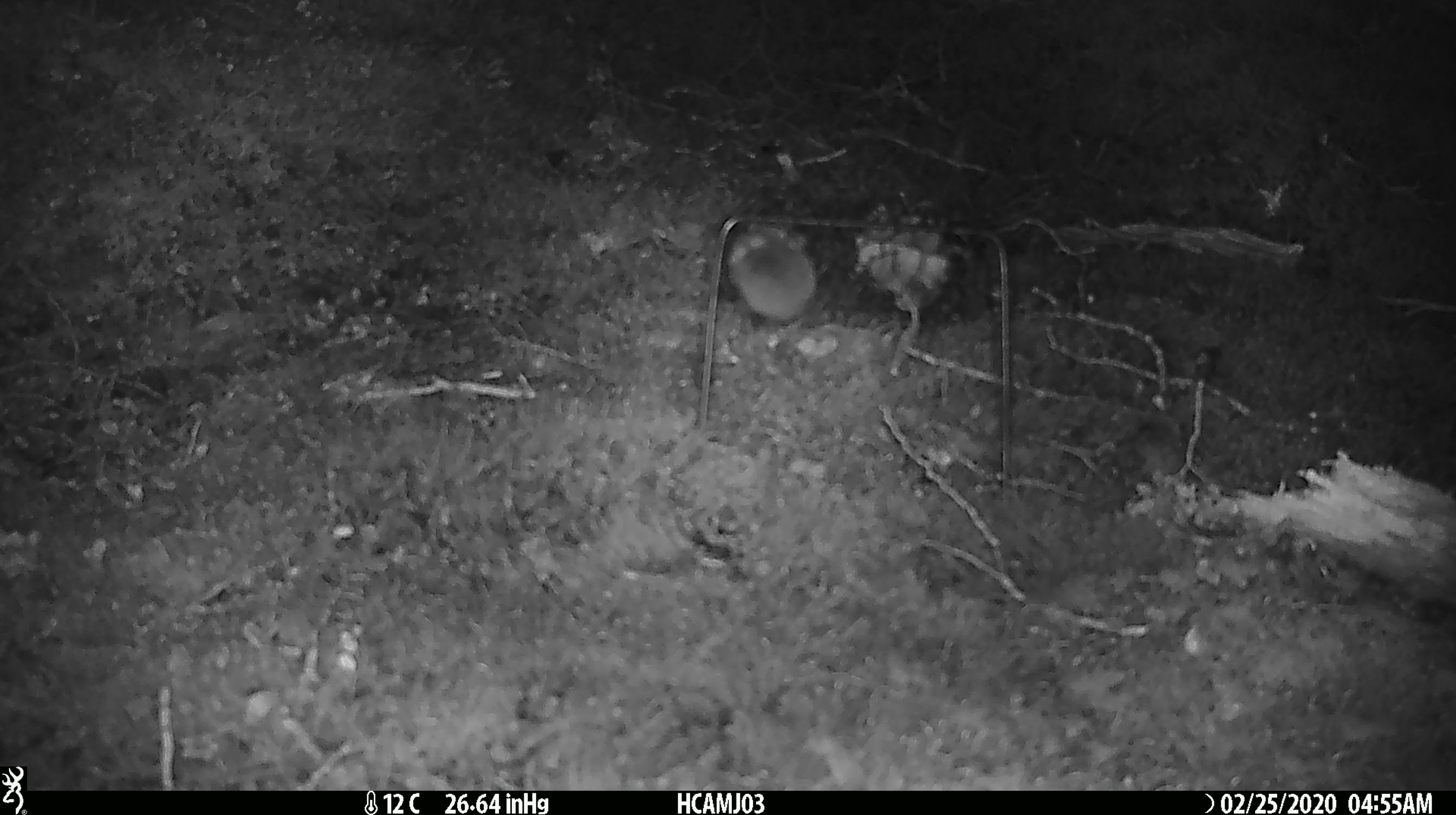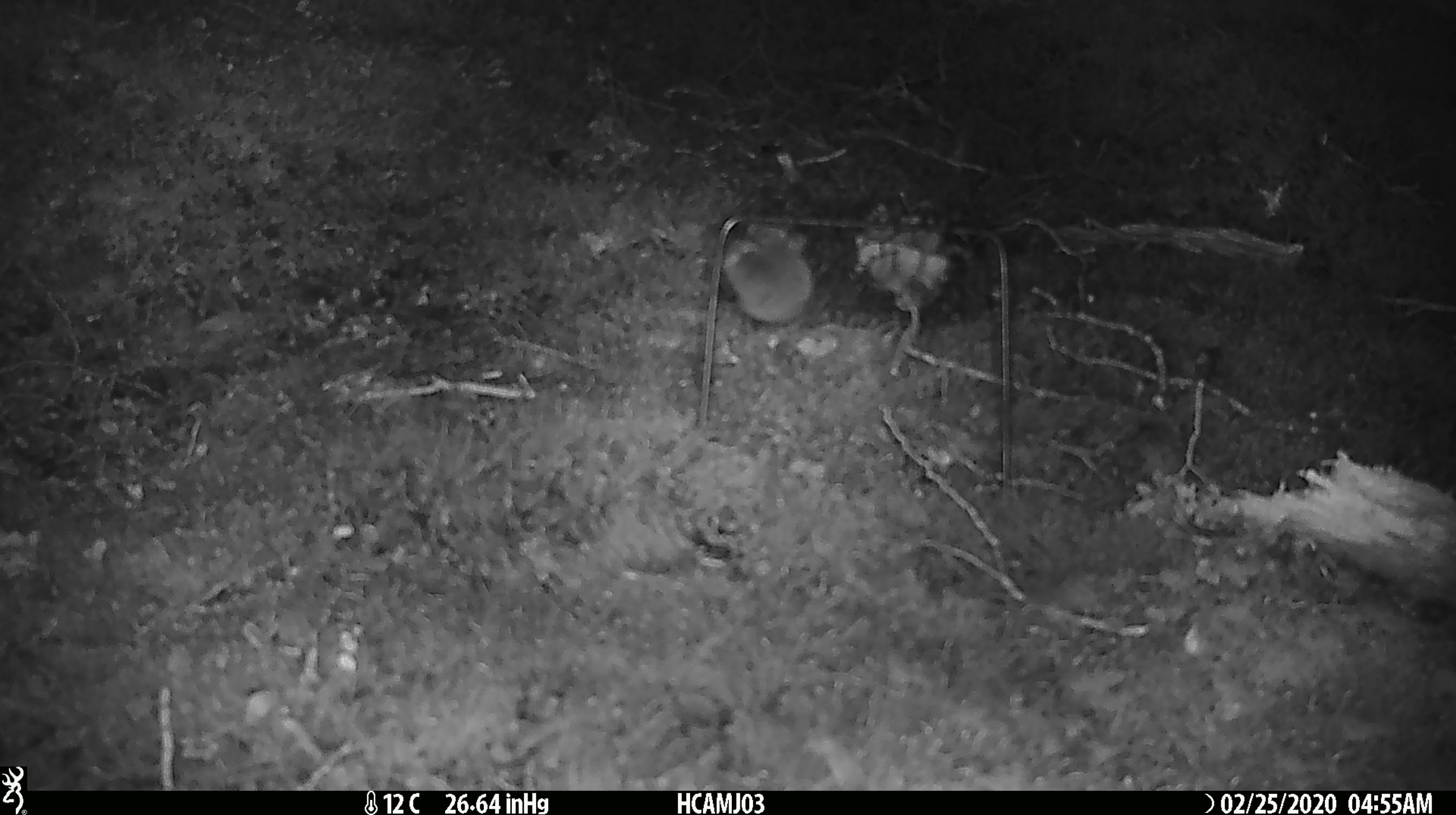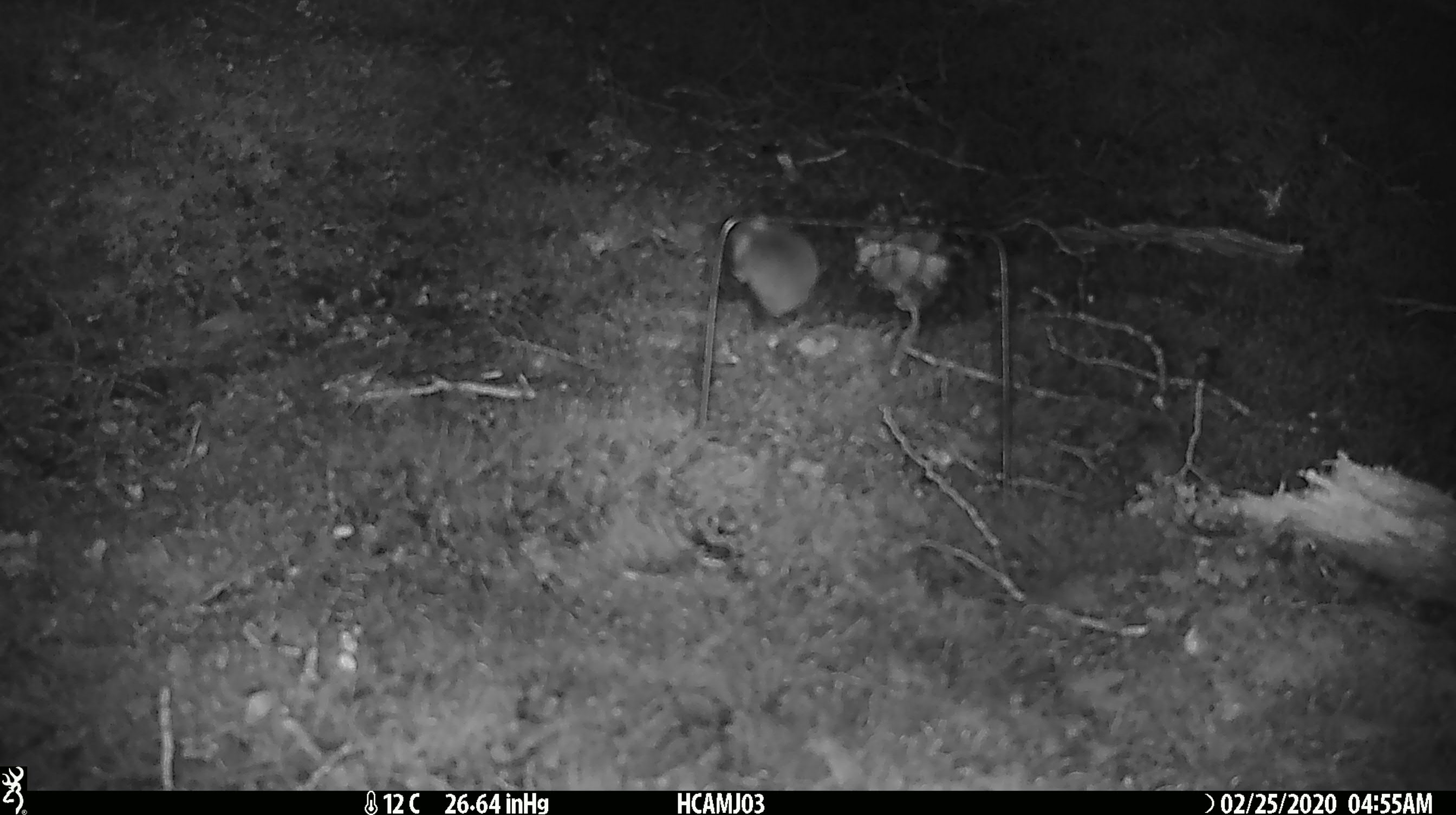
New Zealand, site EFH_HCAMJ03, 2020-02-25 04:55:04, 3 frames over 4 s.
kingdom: Animalia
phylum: Chordata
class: Mammalia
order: Rodentia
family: Muridae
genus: Mus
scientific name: Mus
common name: mouse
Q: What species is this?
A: Mouse (Mus).